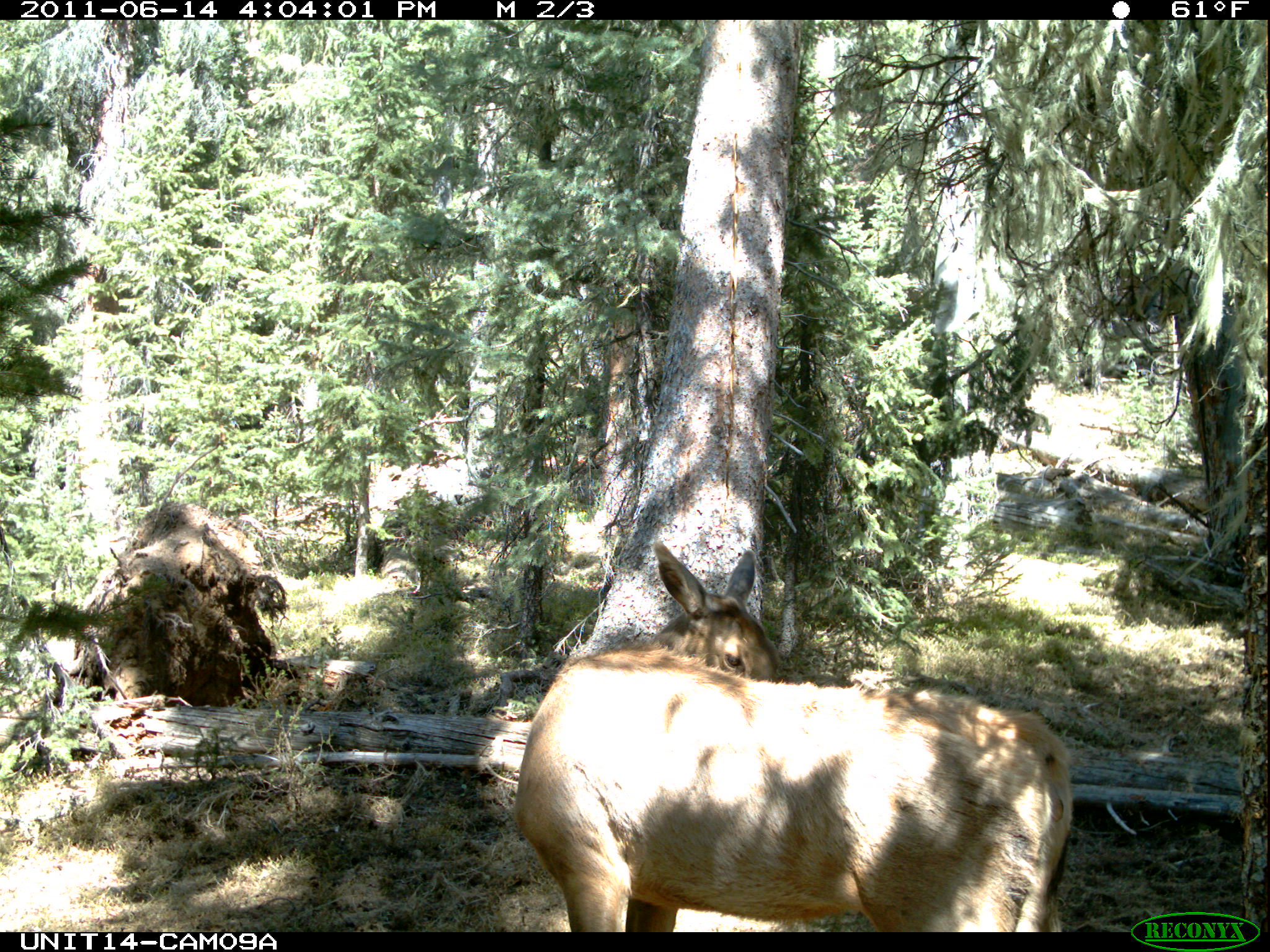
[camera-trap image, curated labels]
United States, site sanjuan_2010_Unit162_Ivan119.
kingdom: Animalia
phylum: Chordata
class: Mammalia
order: Artiodactyla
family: Cervidae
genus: Cervus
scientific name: Cervus elaphus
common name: red deer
Cervus elaphus (red deer).